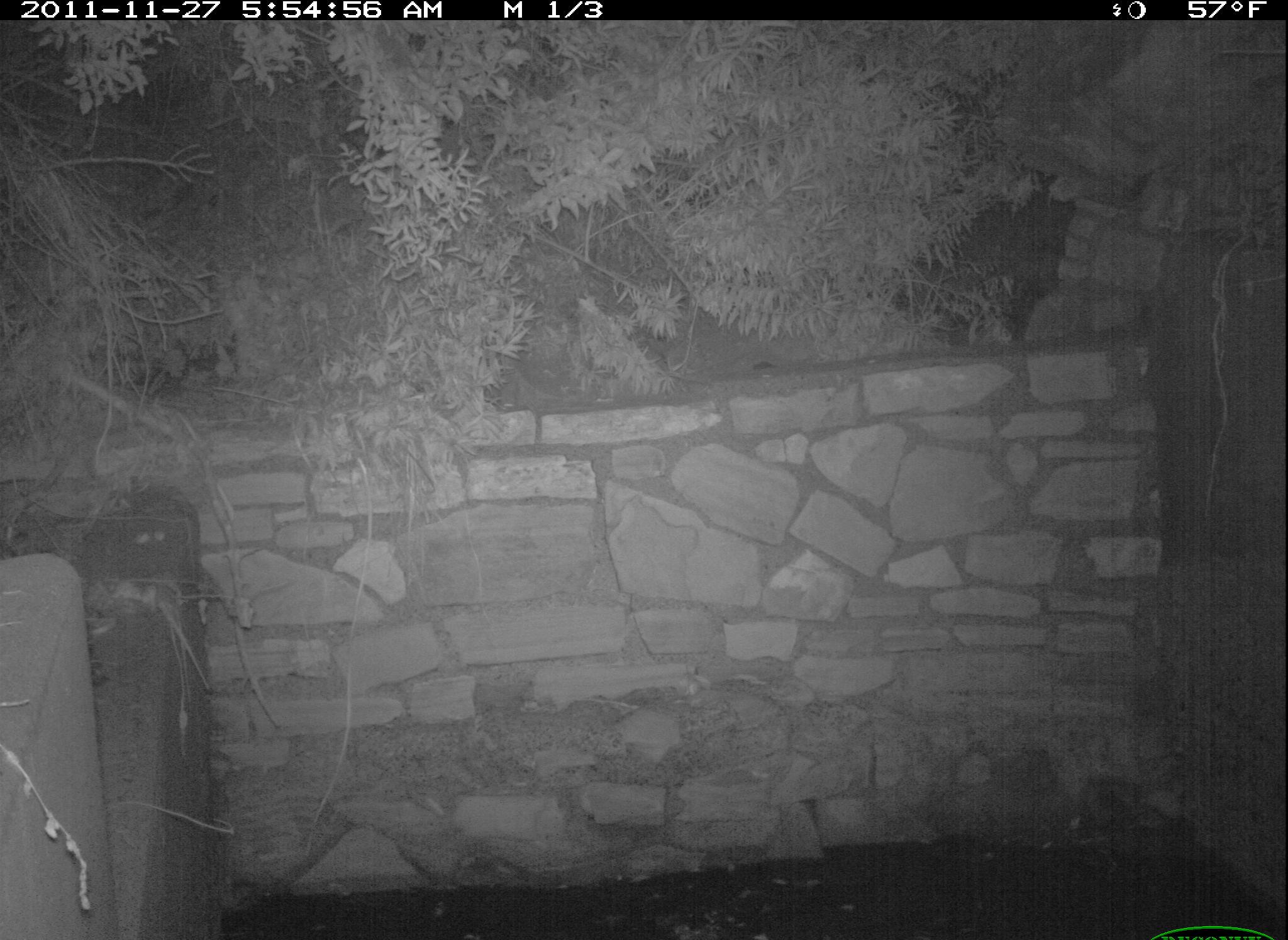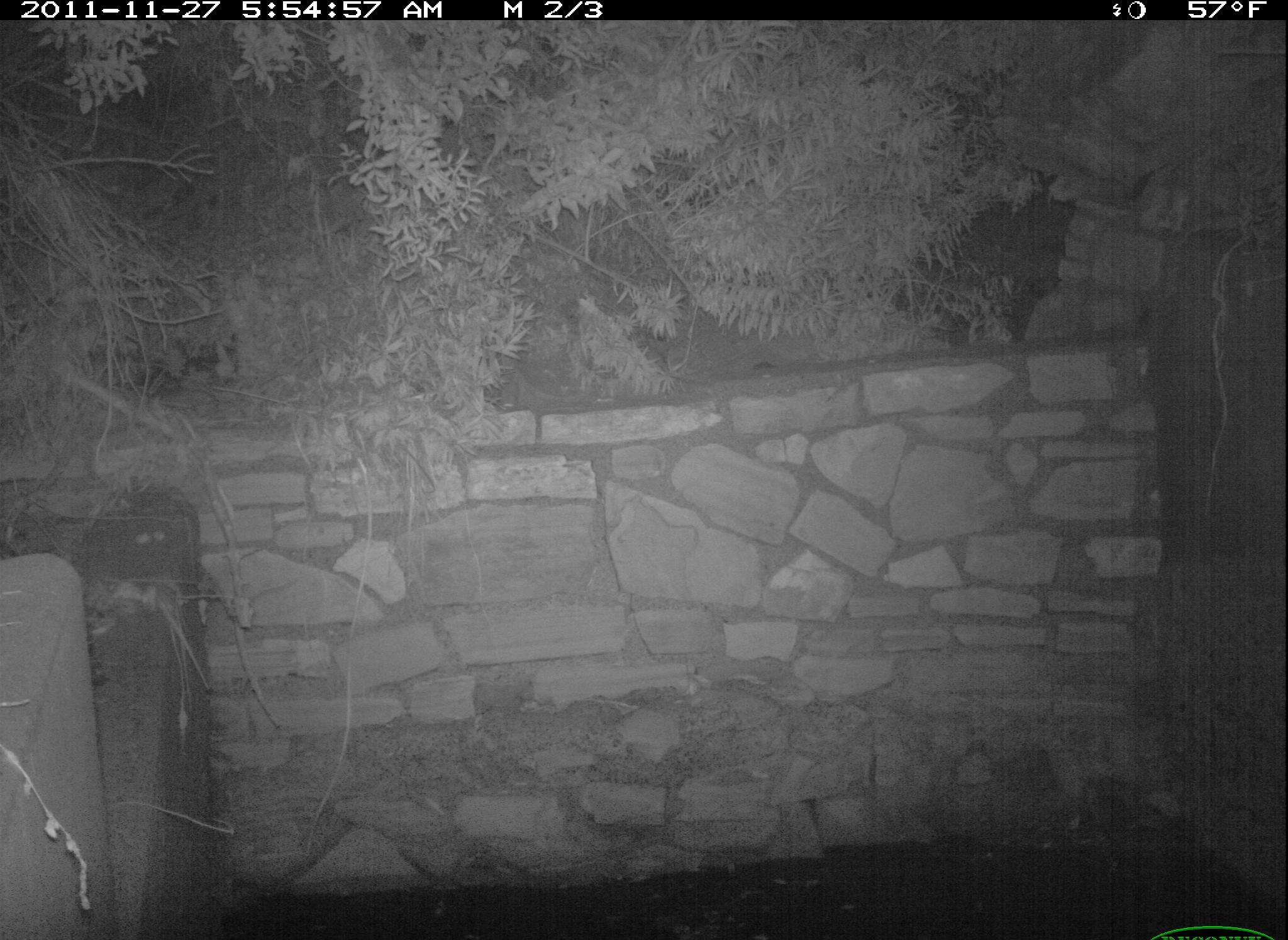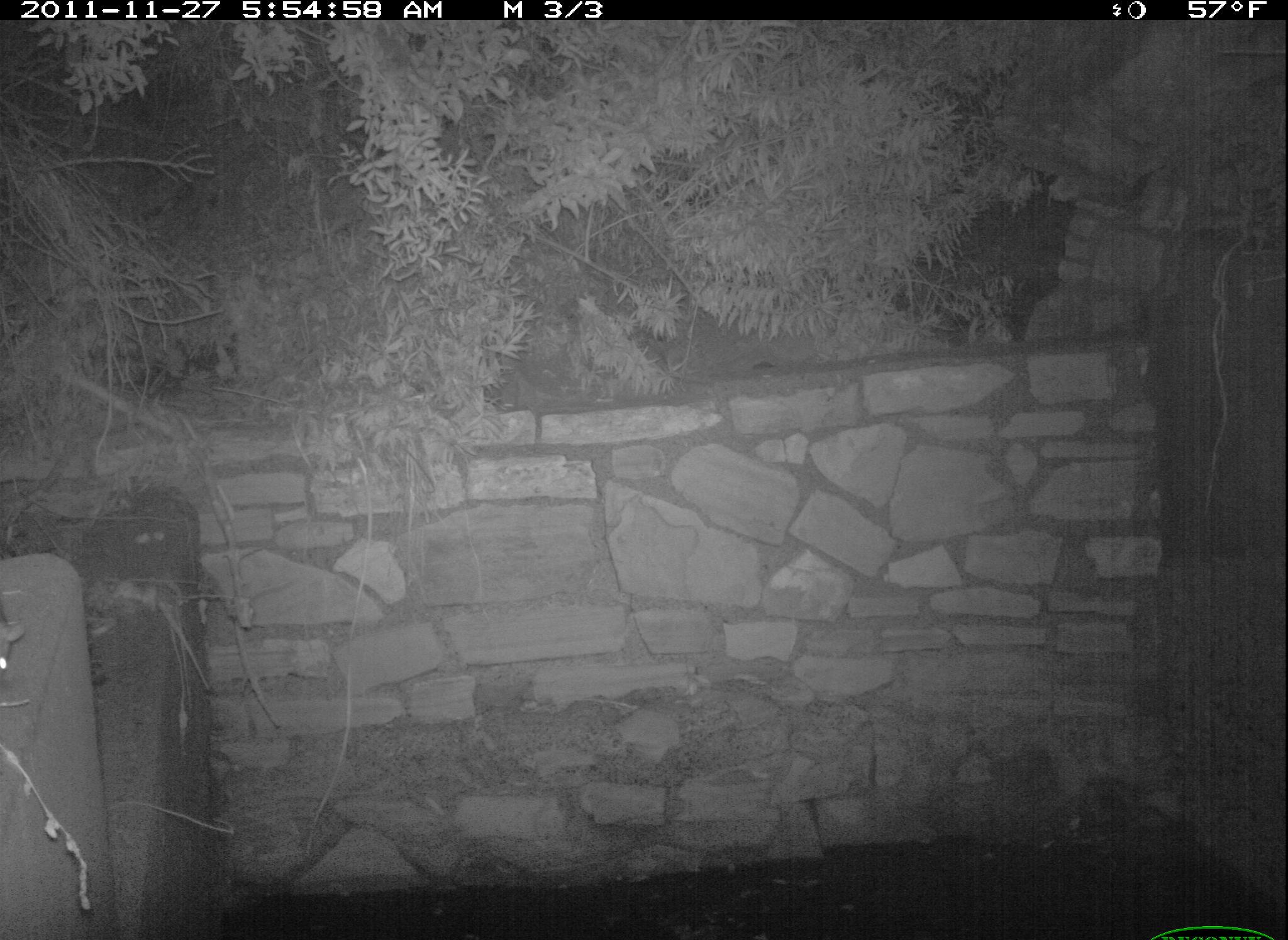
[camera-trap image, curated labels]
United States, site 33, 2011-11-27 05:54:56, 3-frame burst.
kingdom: Animalia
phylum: Chordata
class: Mammalia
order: Rodentia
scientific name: Rodentia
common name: rodent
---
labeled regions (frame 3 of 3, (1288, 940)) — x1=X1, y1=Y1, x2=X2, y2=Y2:
rodent: x1=0, y1=596, x2=35, y2=705